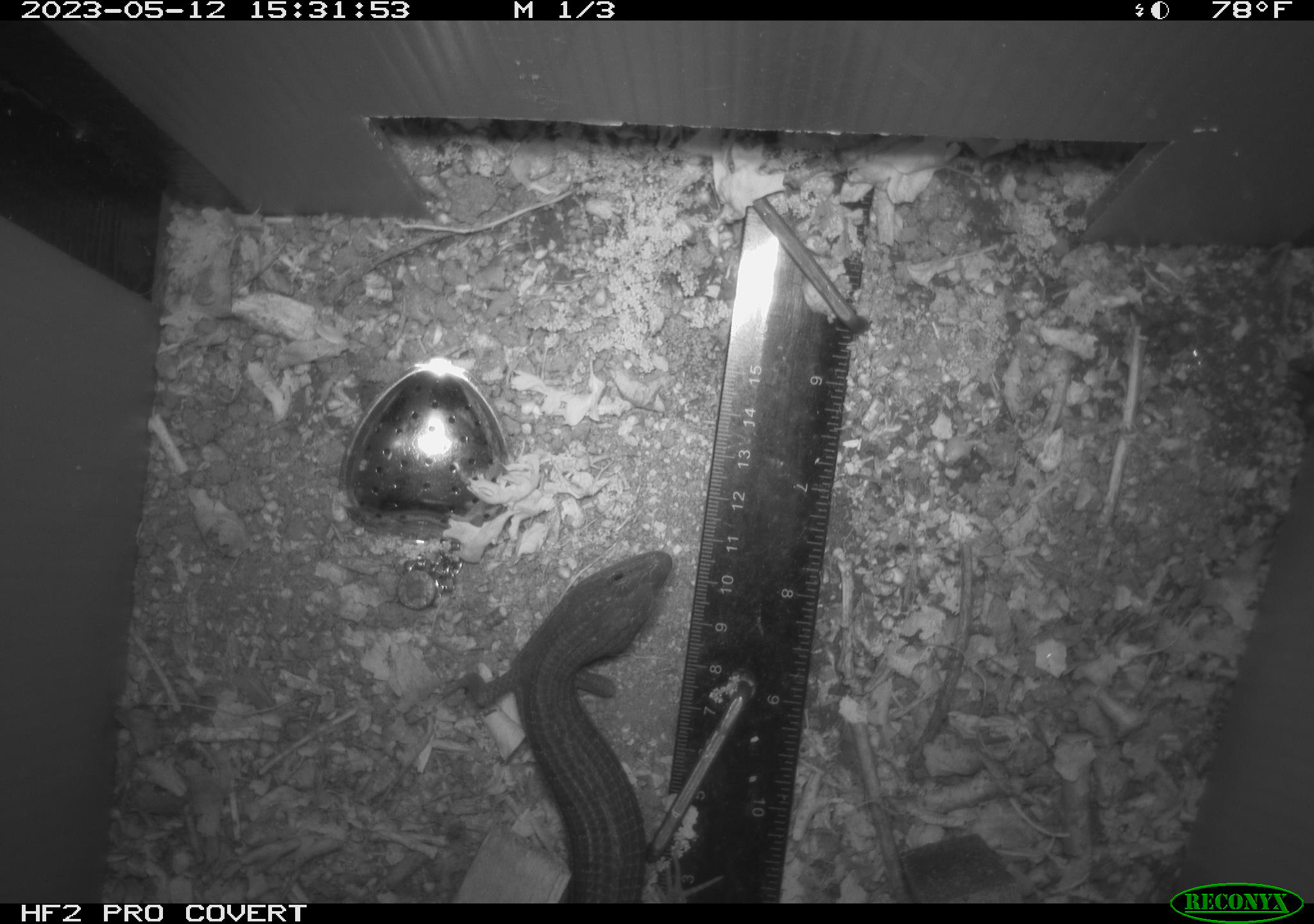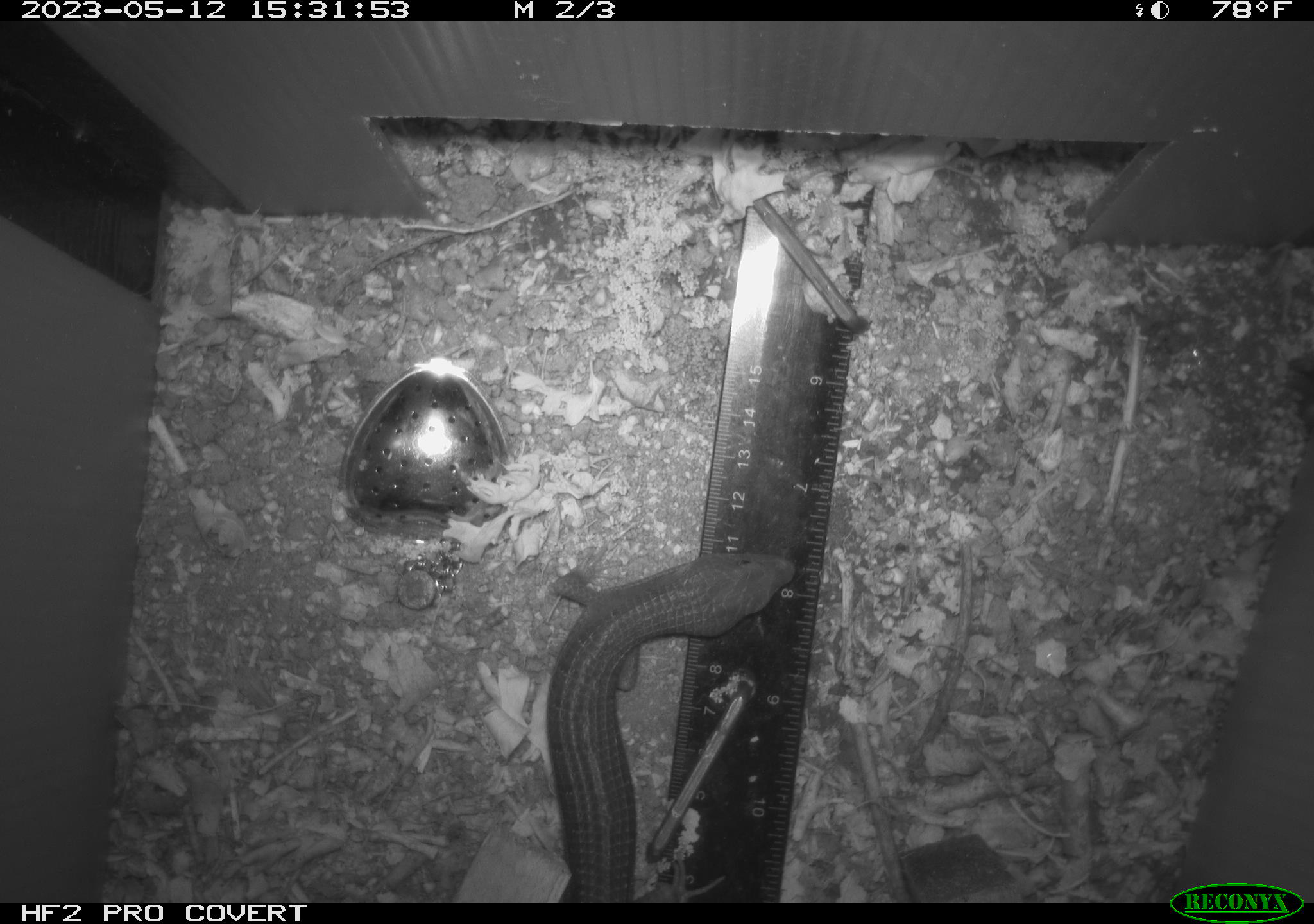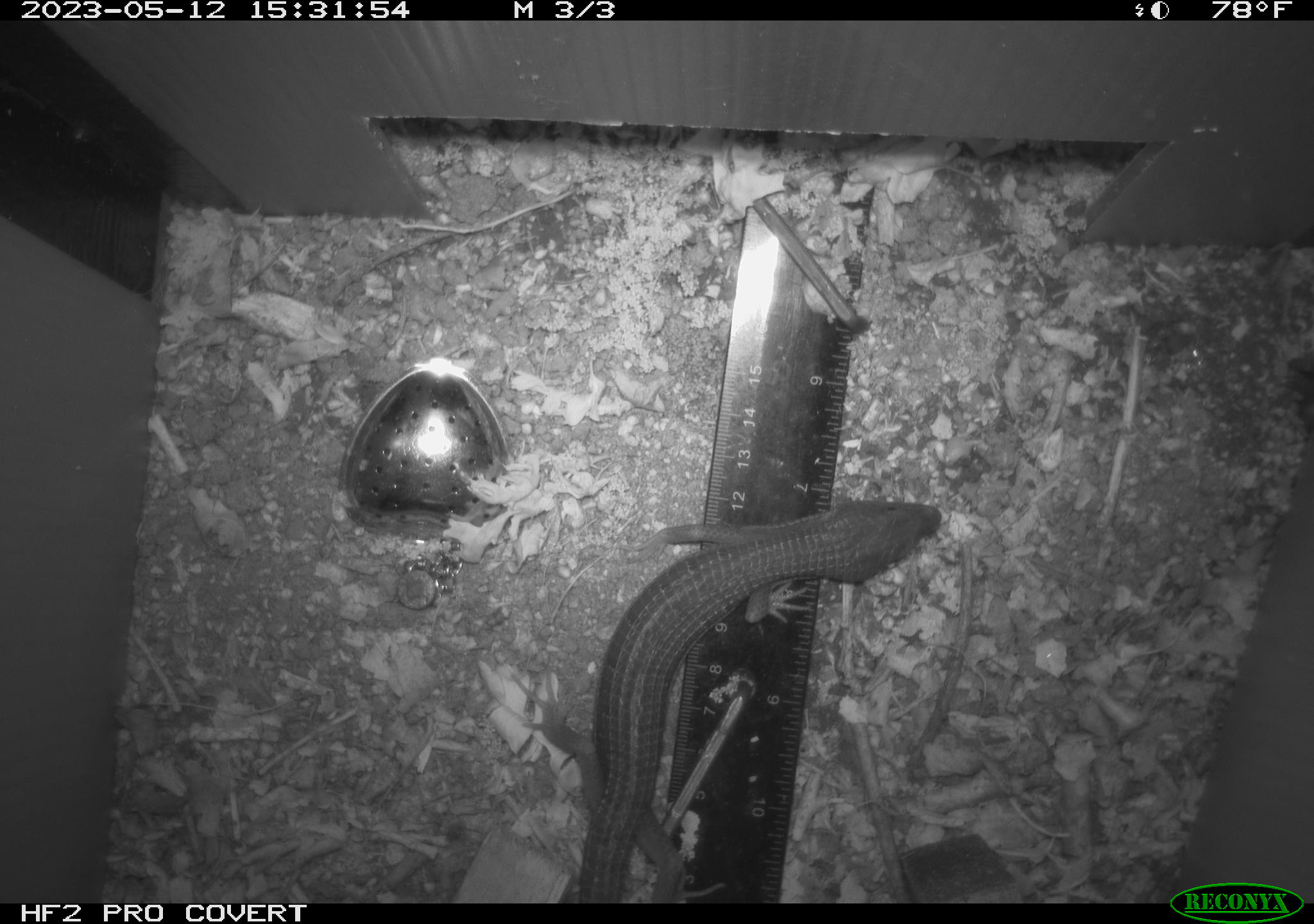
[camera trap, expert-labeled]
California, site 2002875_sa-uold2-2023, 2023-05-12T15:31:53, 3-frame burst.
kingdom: Animalia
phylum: Chordata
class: Reptilia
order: Squamata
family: Anguidae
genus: Elgaria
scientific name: Elgaria multicarinata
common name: southern alligator lizard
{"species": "southern alligator lizard (Elgaria multicarinata)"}